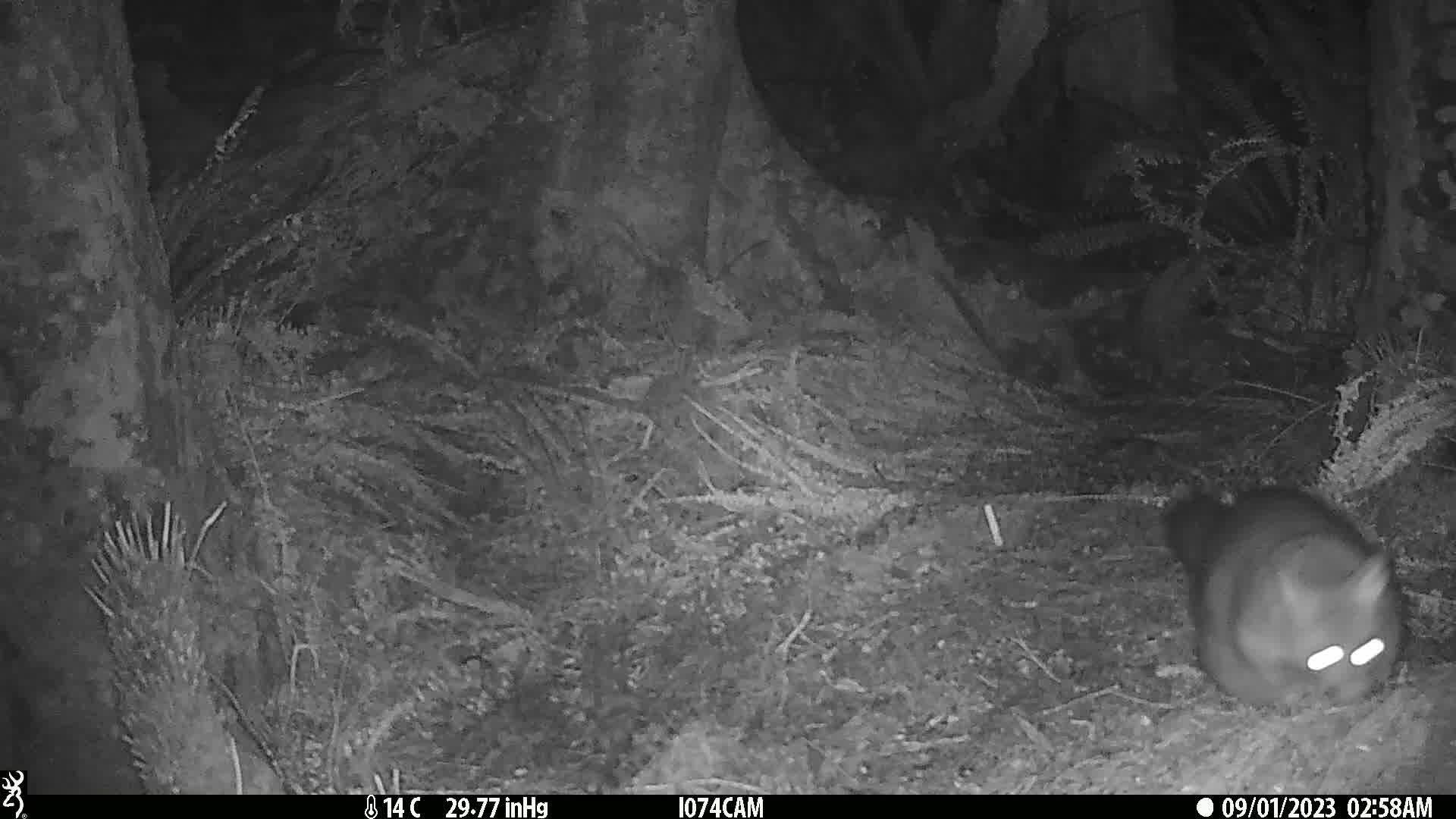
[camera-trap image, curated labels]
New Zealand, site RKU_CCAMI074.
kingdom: Animalia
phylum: Chordata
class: Mammalia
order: Diprotodontia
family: Phalangeridae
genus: Trichosurus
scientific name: Trichosurus vulpecula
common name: common brushtail possum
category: possum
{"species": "possum (common brushtail possum) (Trichosurus vulpecula)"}